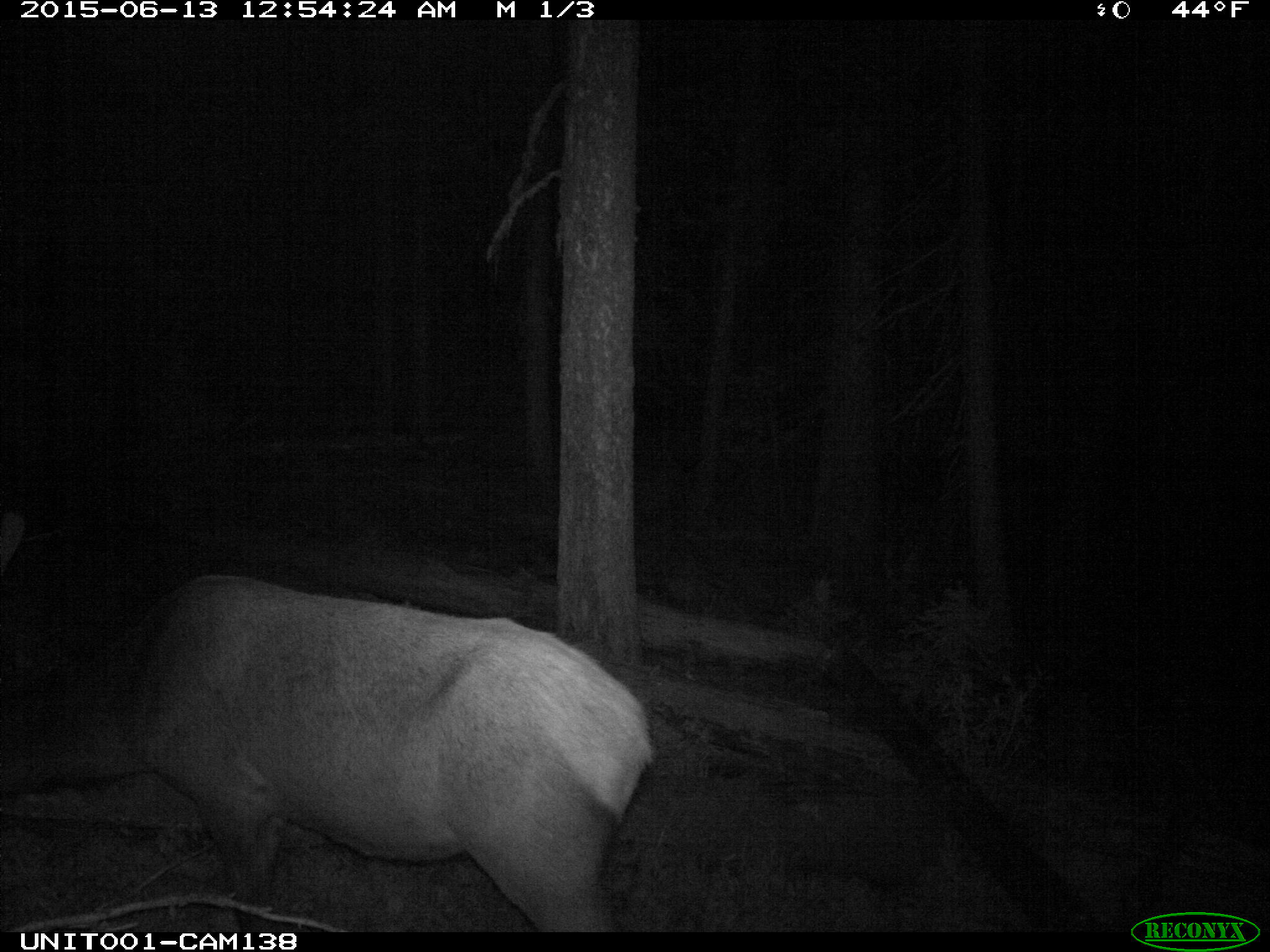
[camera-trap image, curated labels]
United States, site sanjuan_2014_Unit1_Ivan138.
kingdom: Animalia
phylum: Chordata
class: Mammalia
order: Artiodactyla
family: Cervidae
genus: Cervus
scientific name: Cervus elaphus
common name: red deer